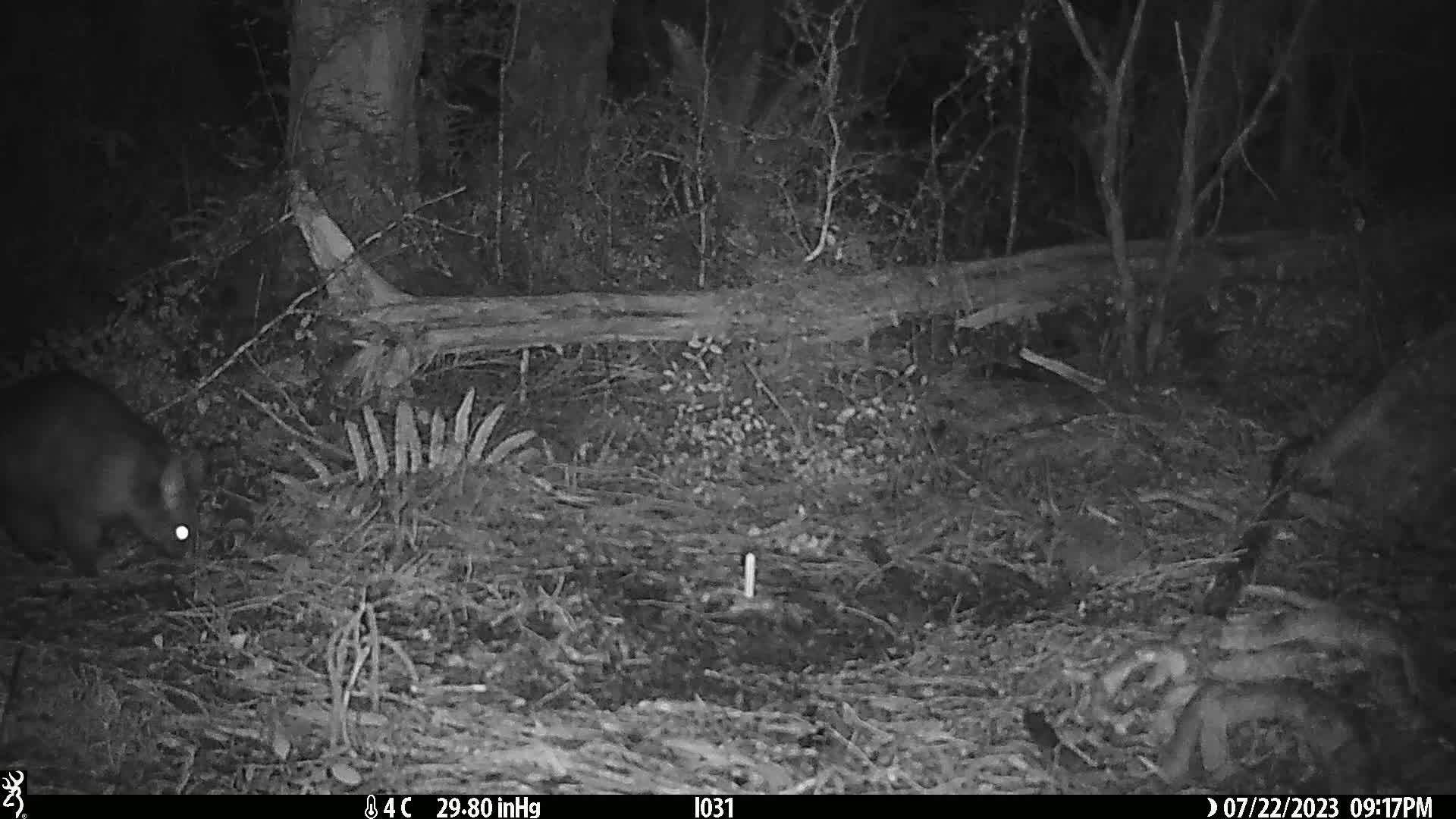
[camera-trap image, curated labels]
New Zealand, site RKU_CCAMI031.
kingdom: Animalia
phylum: Chordata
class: Mammalia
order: Diprotodontia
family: Phalangeridae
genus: Trichosurus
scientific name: Trichosurus vulpecula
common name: common brushtail possum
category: possum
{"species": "possum (common brushtail possum) (Trichosurus vulpecula)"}